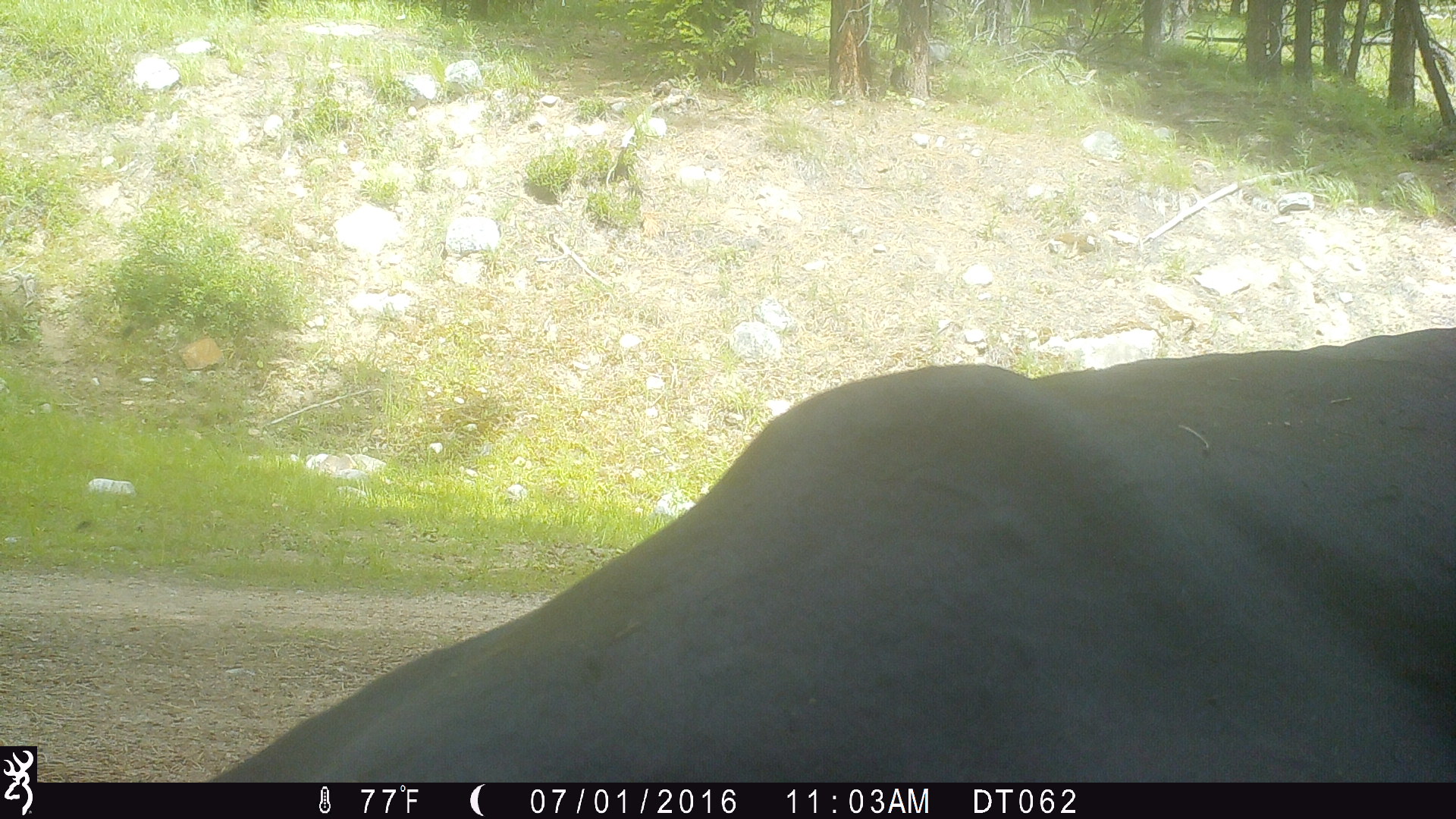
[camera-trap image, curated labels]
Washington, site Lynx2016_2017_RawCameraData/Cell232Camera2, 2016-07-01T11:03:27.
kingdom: Animalia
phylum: Chordata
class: Mammalia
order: Artiodactyla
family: Bovidae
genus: Bos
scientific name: Bos taurus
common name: domestic cattle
Domestic cattle (Bos taurus). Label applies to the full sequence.